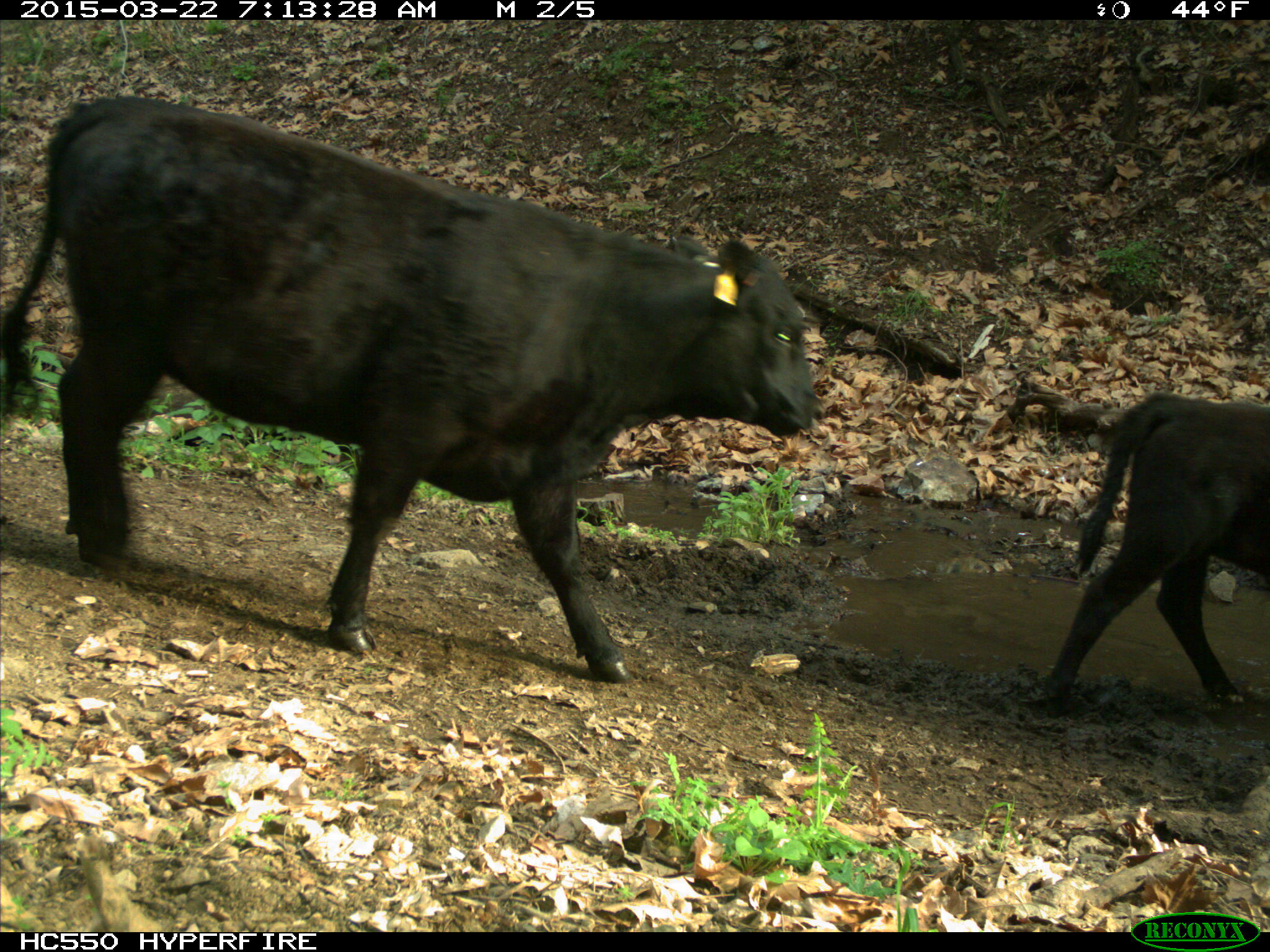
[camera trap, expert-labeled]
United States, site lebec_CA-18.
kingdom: Animalia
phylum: Chordata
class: Mammalia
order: Artiodactyla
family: Bovidae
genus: Bos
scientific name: Bos taurus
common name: domestic cow